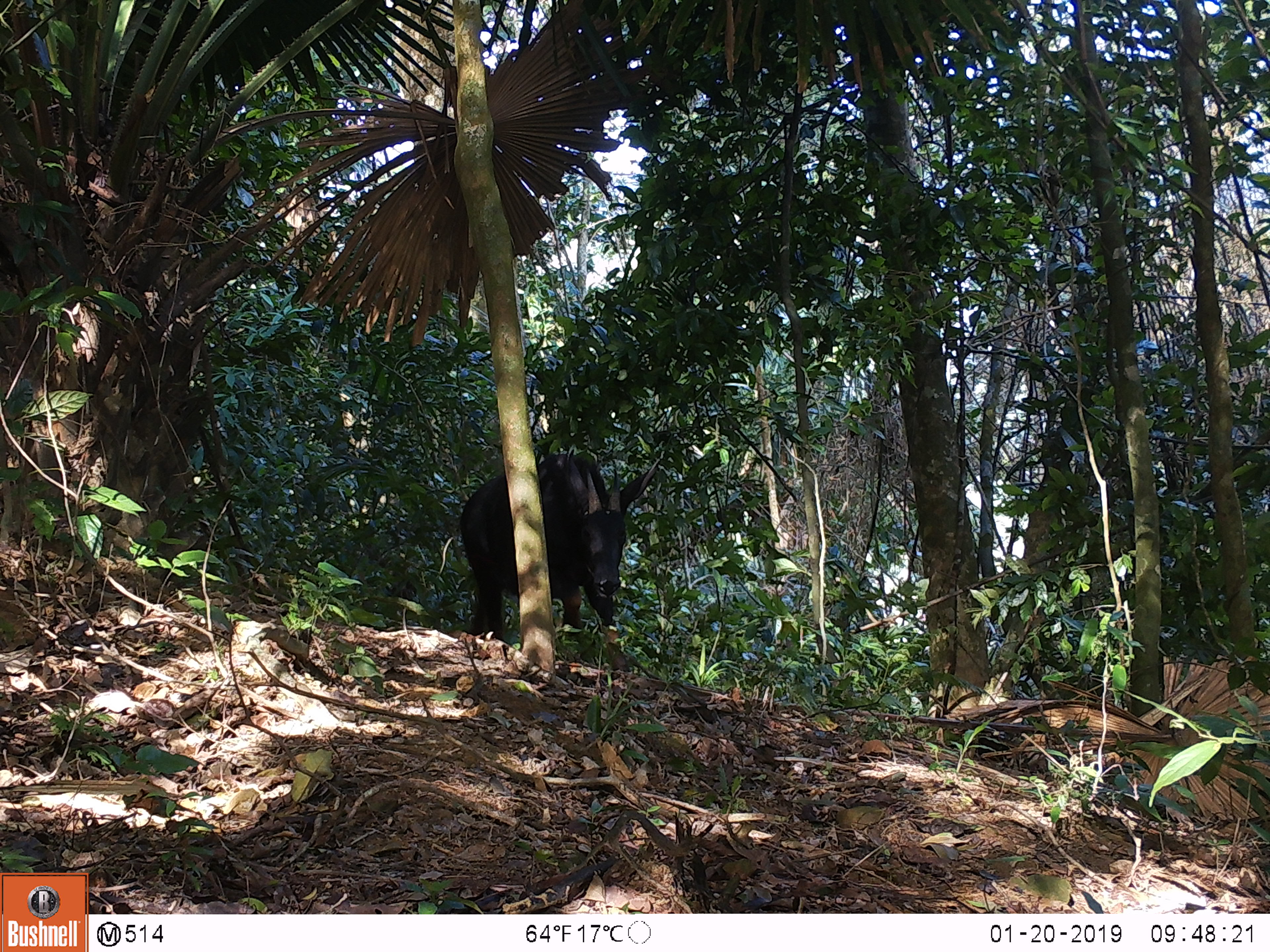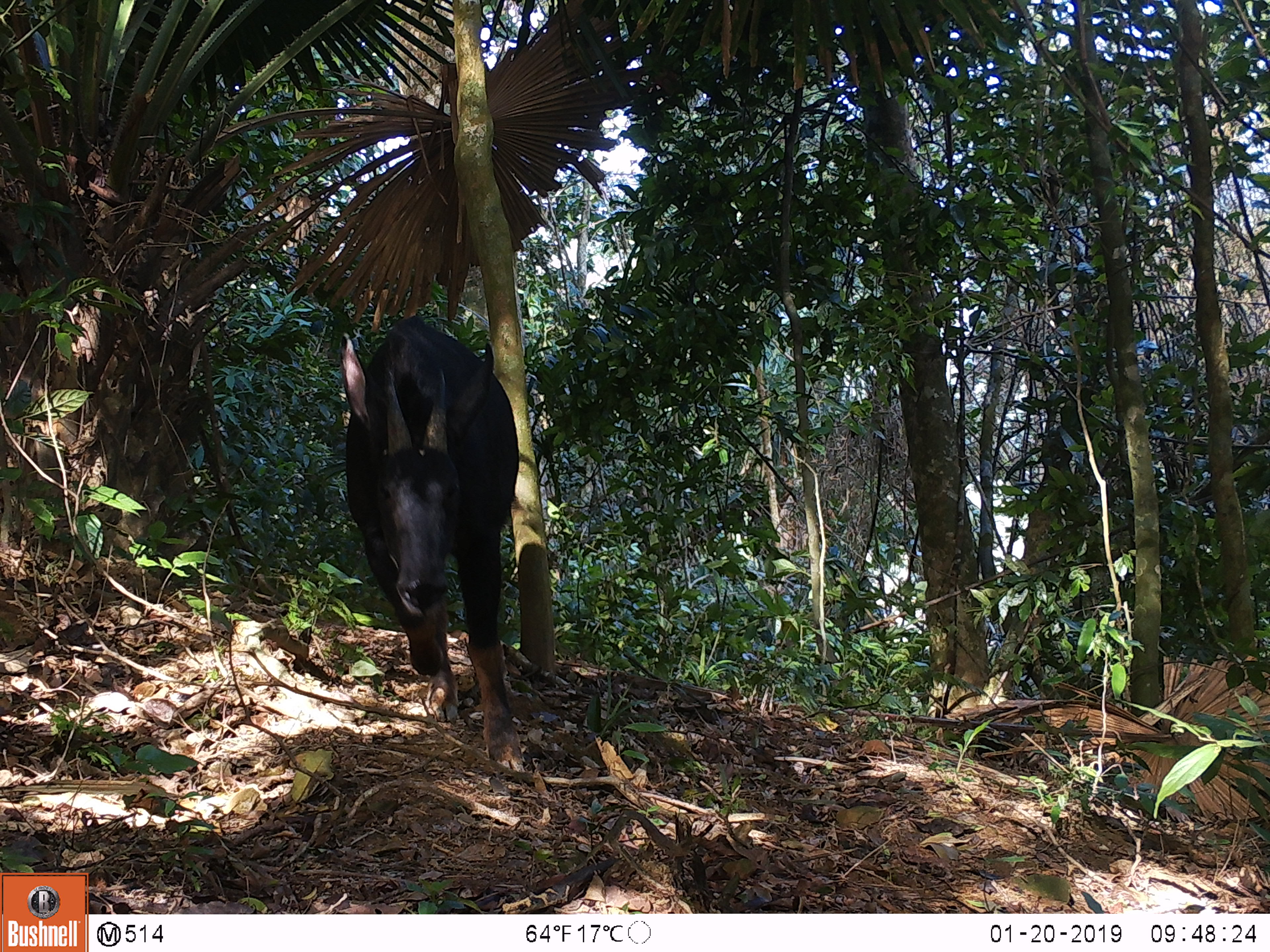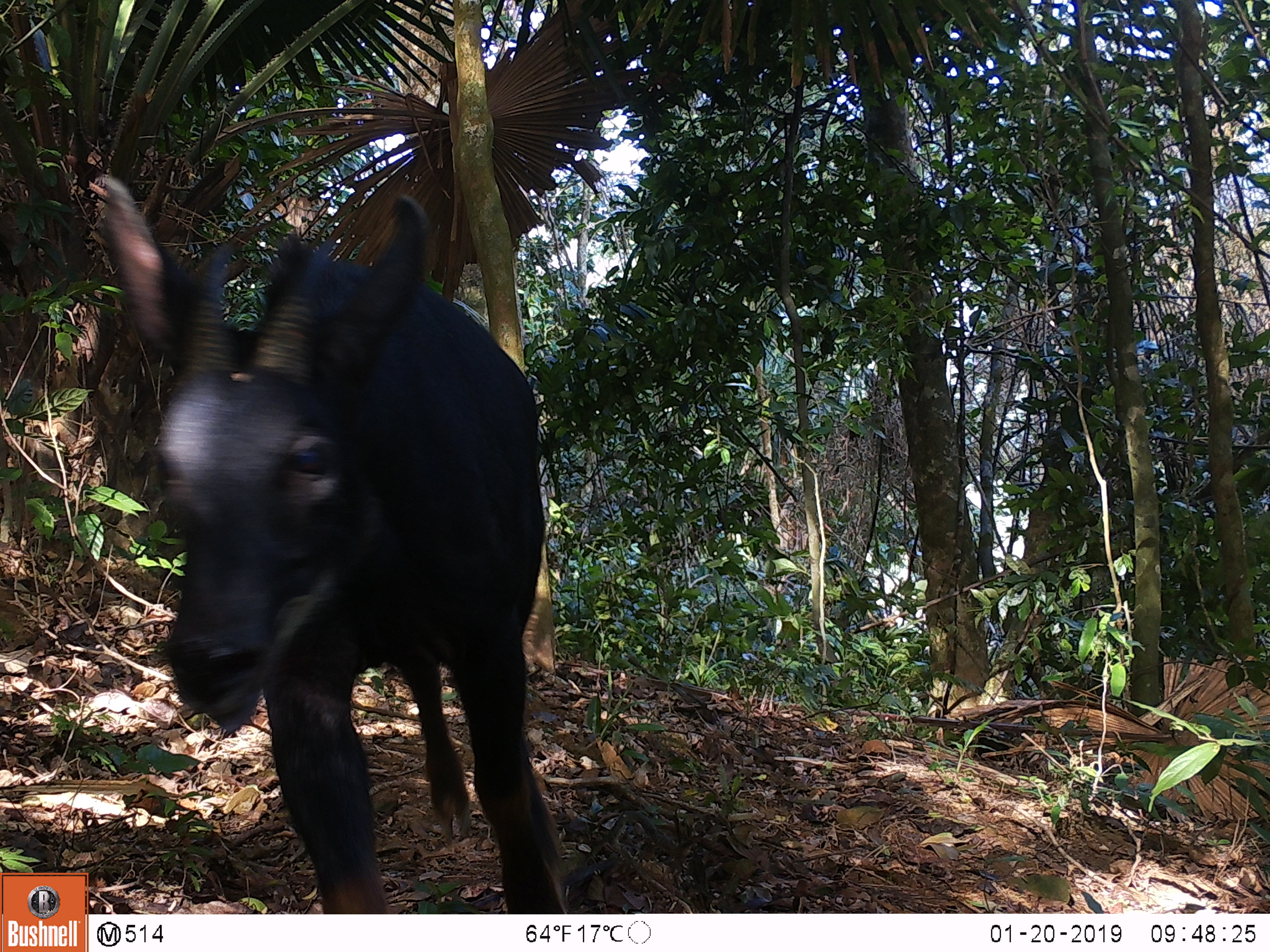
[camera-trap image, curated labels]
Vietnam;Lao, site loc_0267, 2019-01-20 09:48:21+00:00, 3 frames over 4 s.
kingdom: Animalia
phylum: Chordata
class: Mammalia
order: Artiodactyla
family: Bovidae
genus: Capricornis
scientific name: Capricornis sumatraensis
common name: chinese serow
Chinese serow (Capricornis sumatraensis). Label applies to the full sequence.